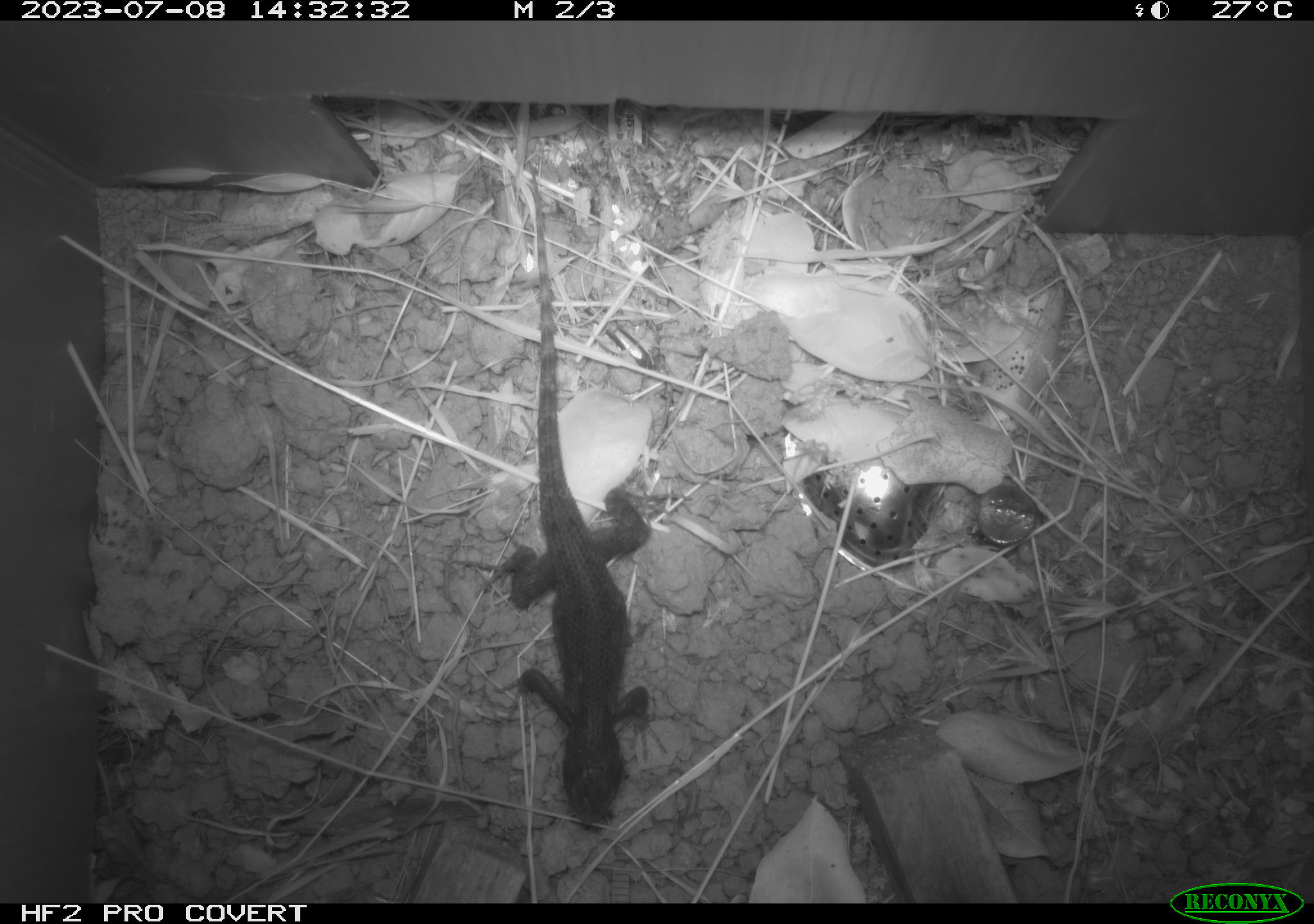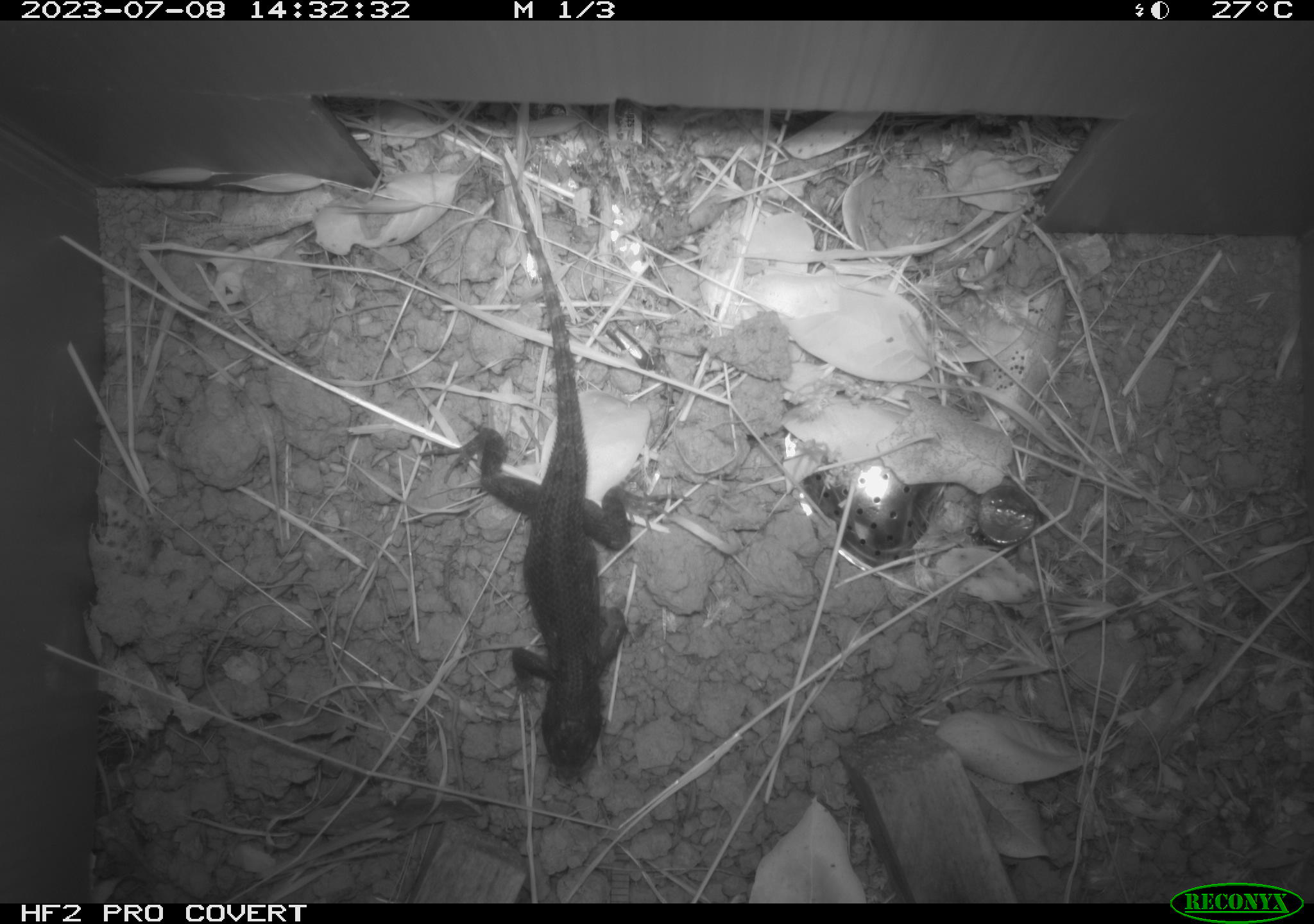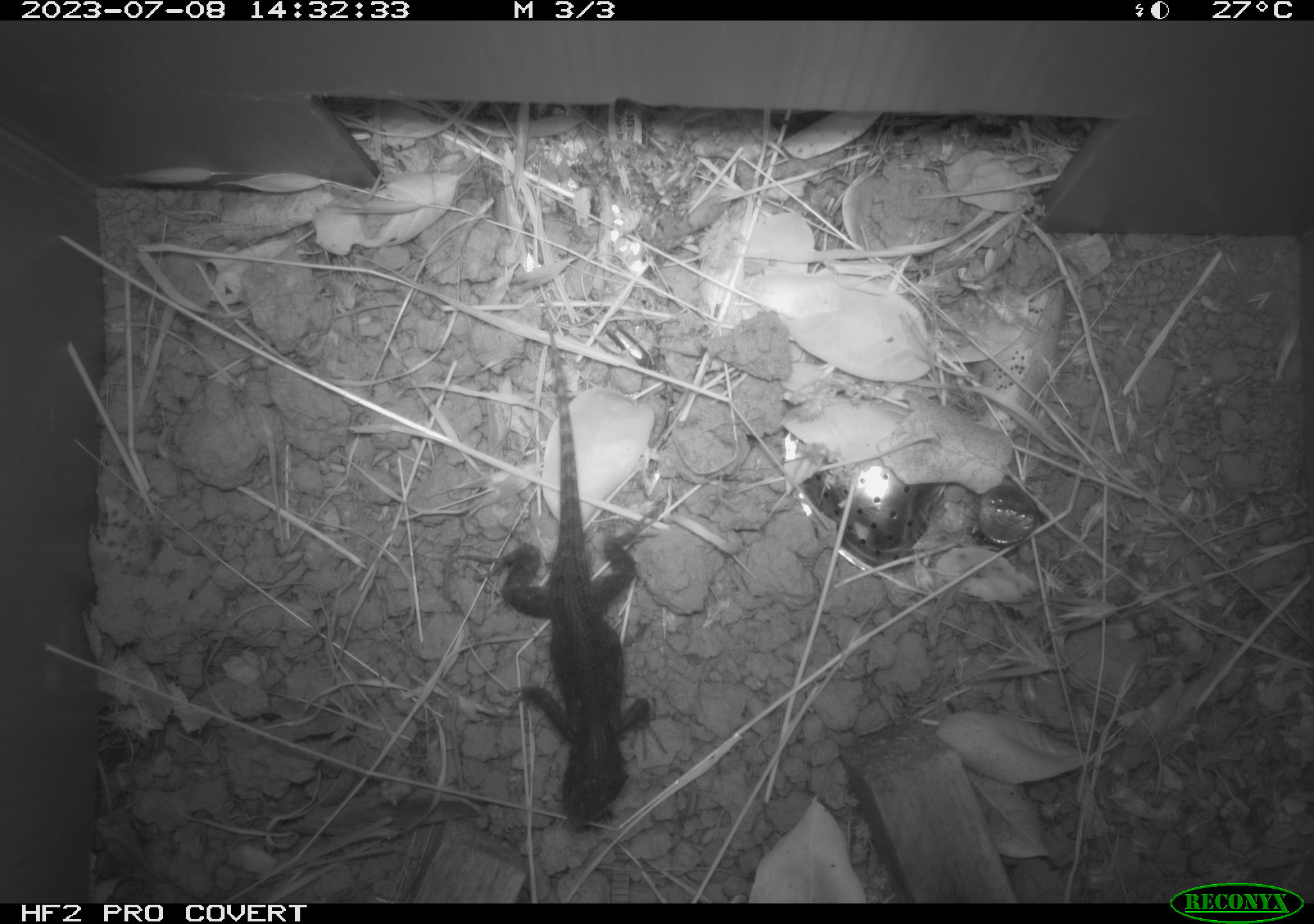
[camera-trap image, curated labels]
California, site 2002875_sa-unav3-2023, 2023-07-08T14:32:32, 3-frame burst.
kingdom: Animalia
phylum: Chordata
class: Reptilia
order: Squamata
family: Phrynosomatidae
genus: Sceloporus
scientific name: Sceloporus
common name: spiny lizards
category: sceloporus species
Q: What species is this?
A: Sceloporus species (spiny lizards) (Sceloporus).